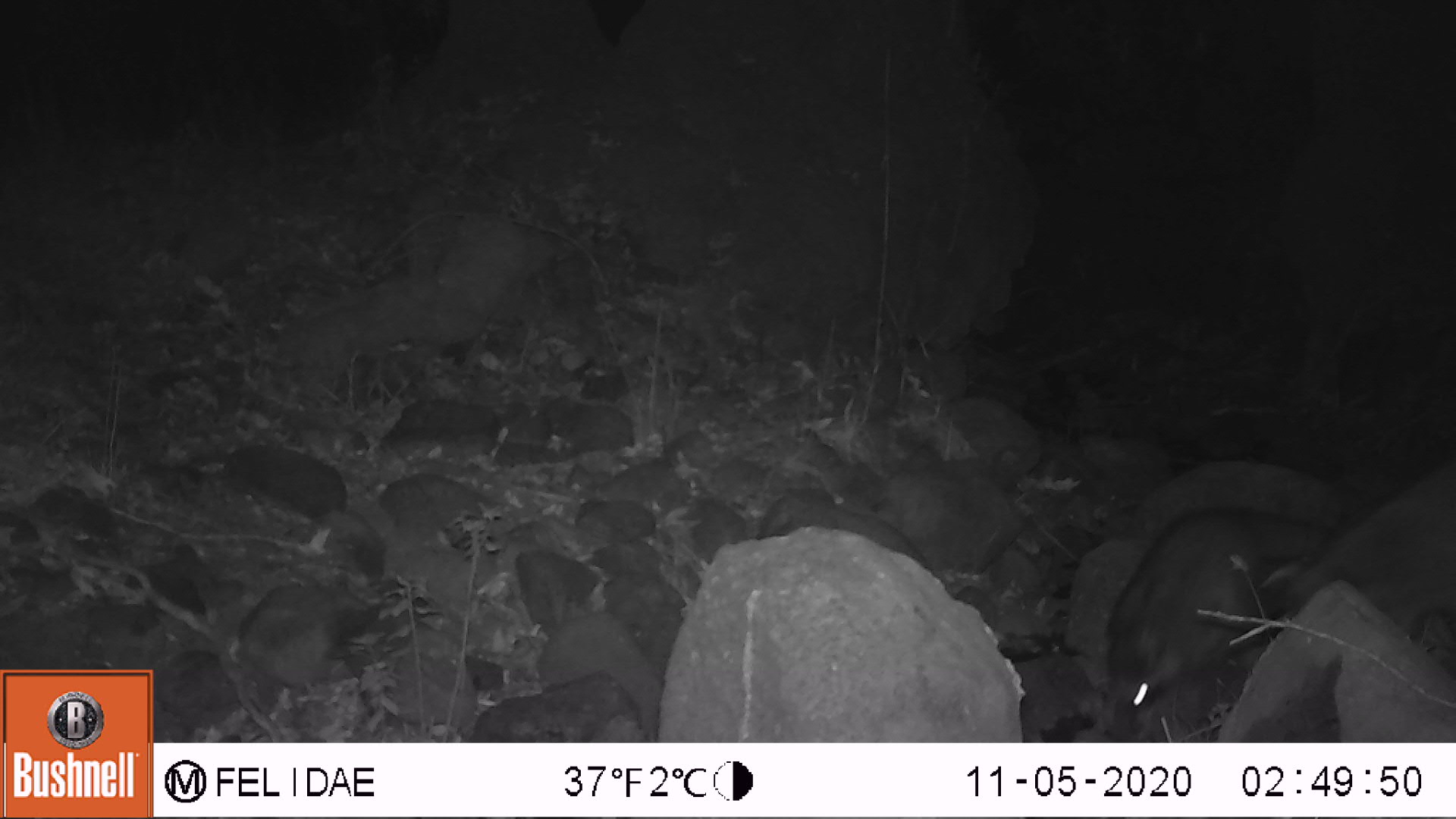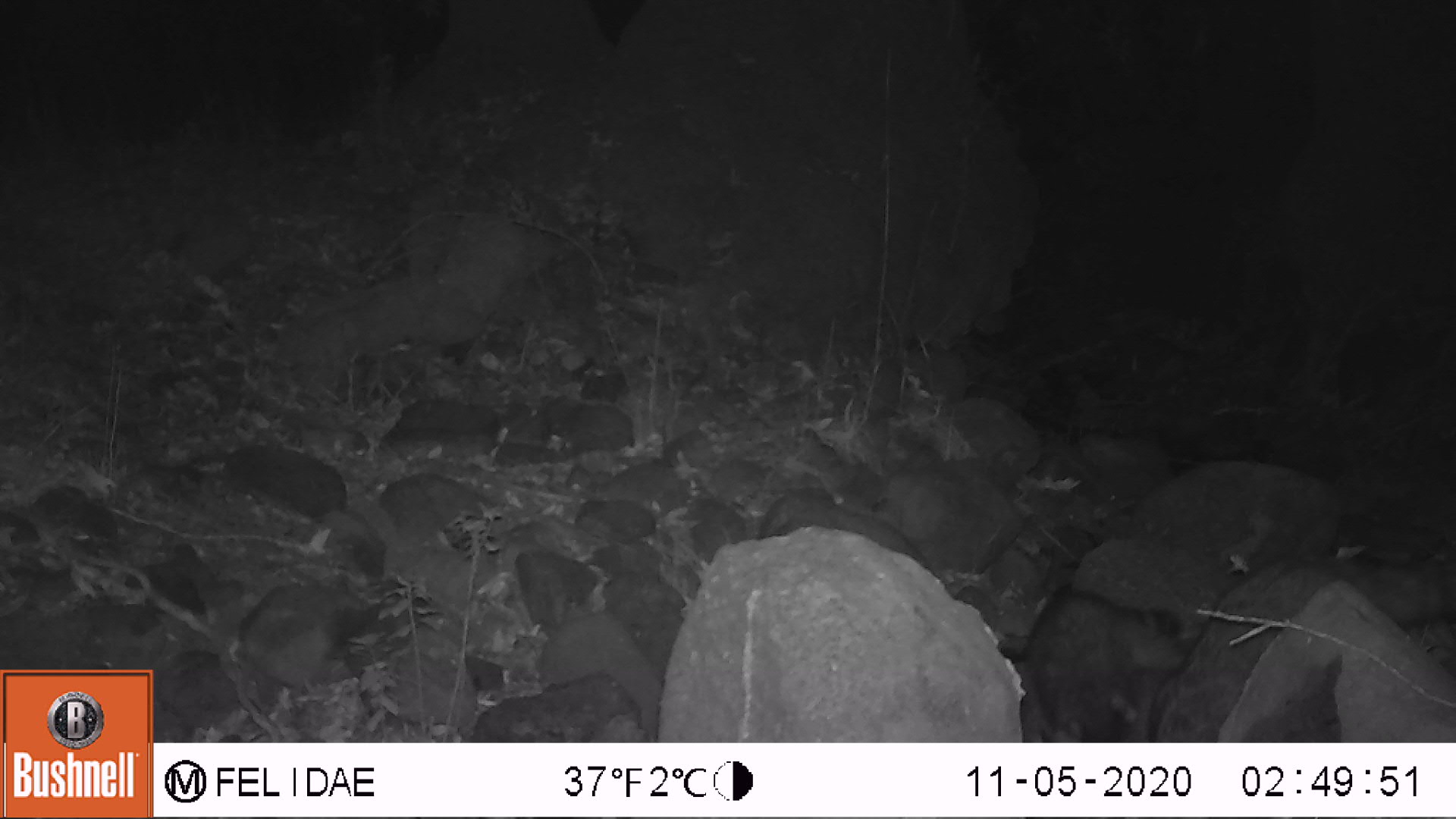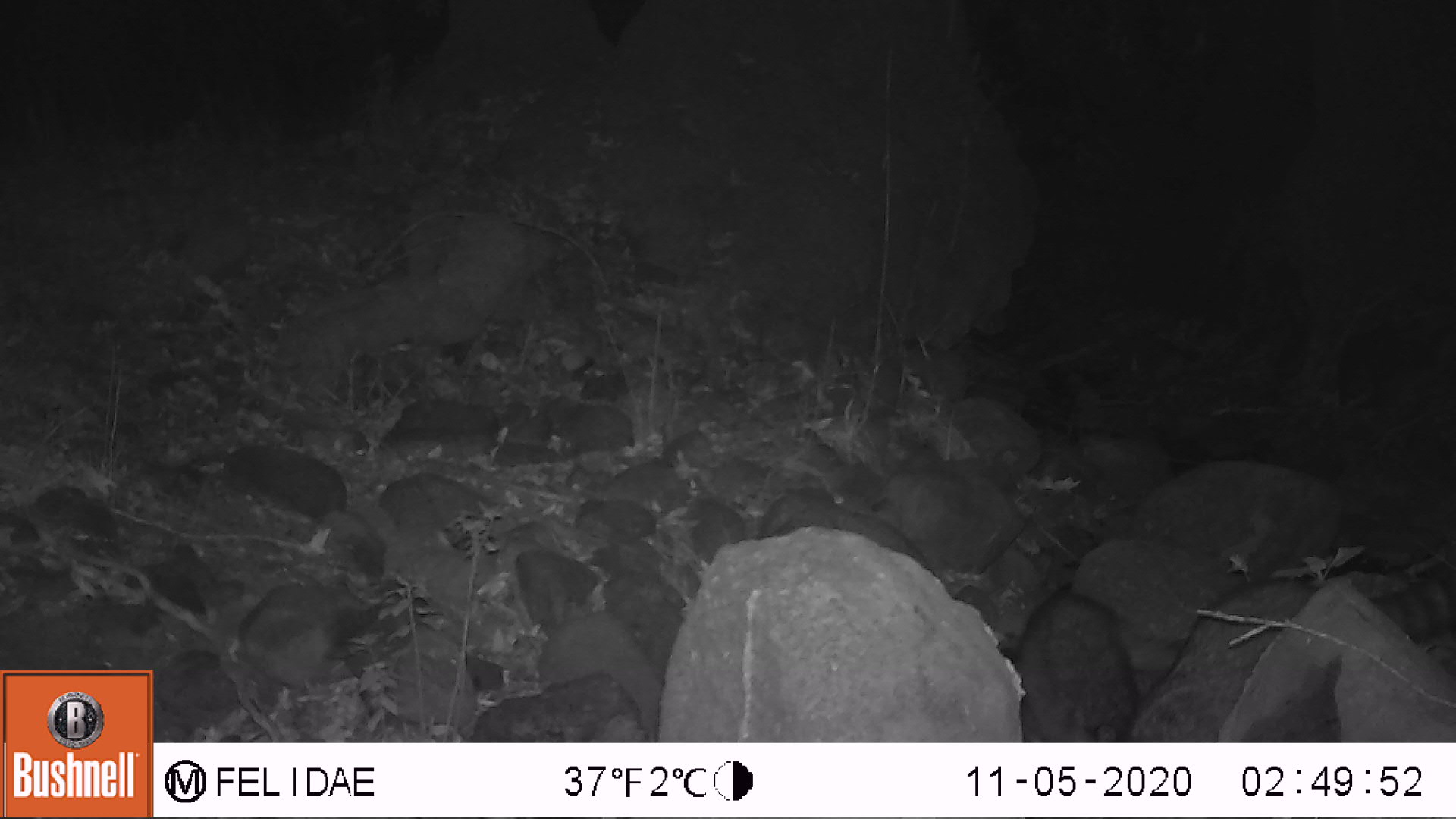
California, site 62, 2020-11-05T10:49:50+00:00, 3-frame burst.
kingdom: Animalia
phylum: Chordata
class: Mammalia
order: Carnivora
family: Procyonidae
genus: Procyon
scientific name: Procyon lotor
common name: raccoon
Raccoon (Procyon lotor).